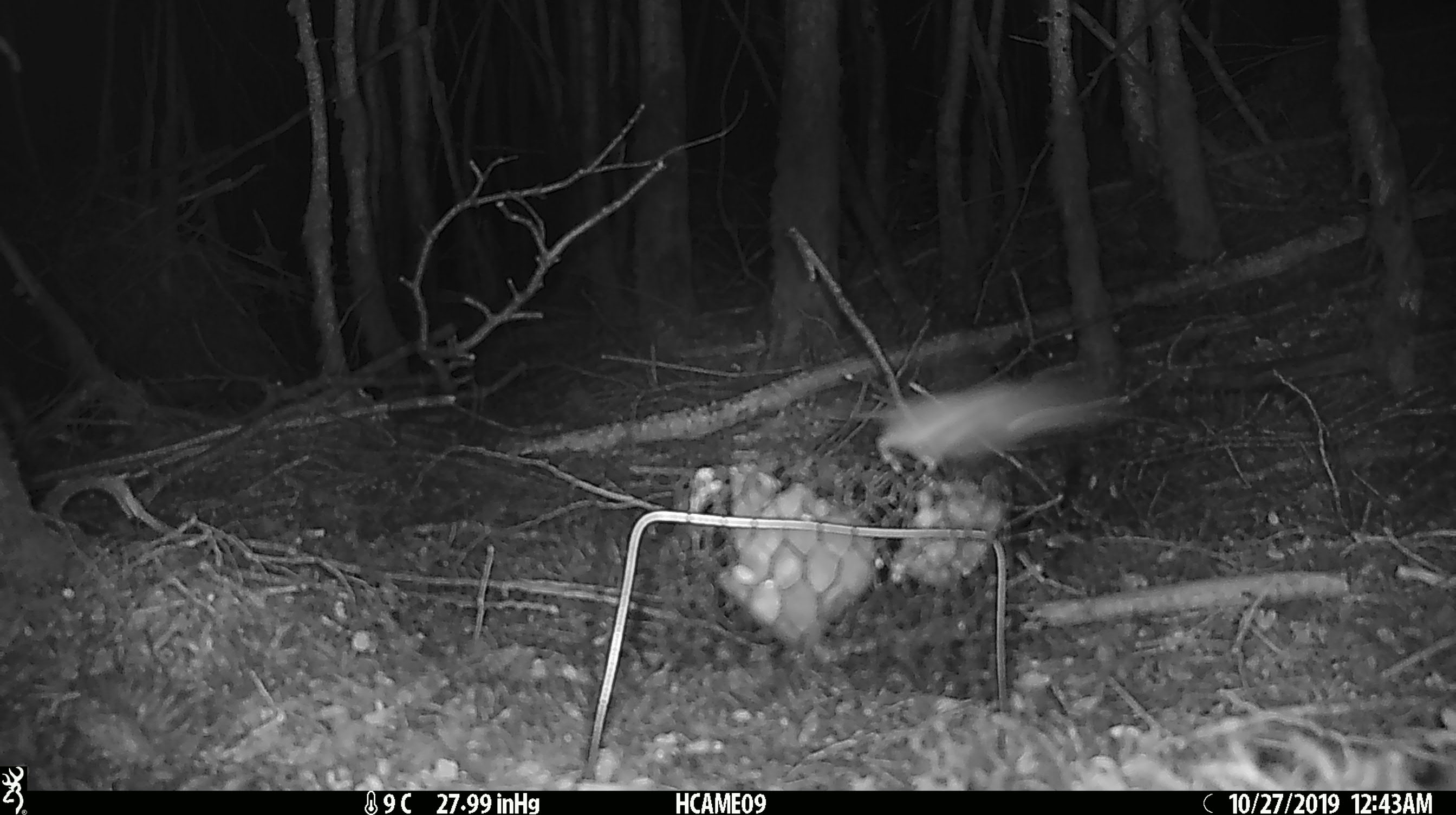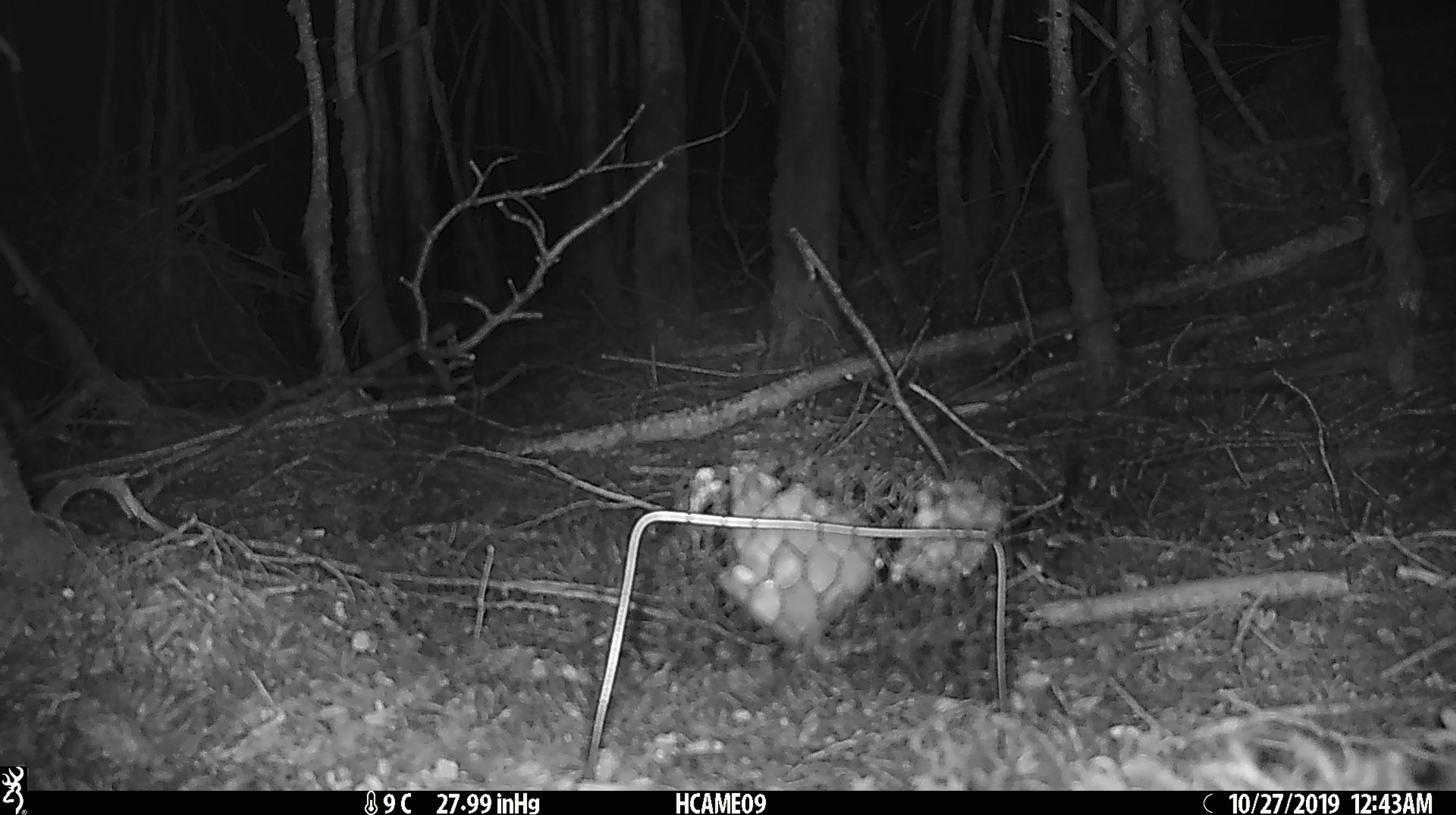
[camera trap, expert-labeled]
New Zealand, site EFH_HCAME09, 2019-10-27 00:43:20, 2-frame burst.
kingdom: Animalia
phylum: Chordata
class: Mammalia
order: Rodentia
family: Muridae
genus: Mus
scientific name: Mus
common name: mouse